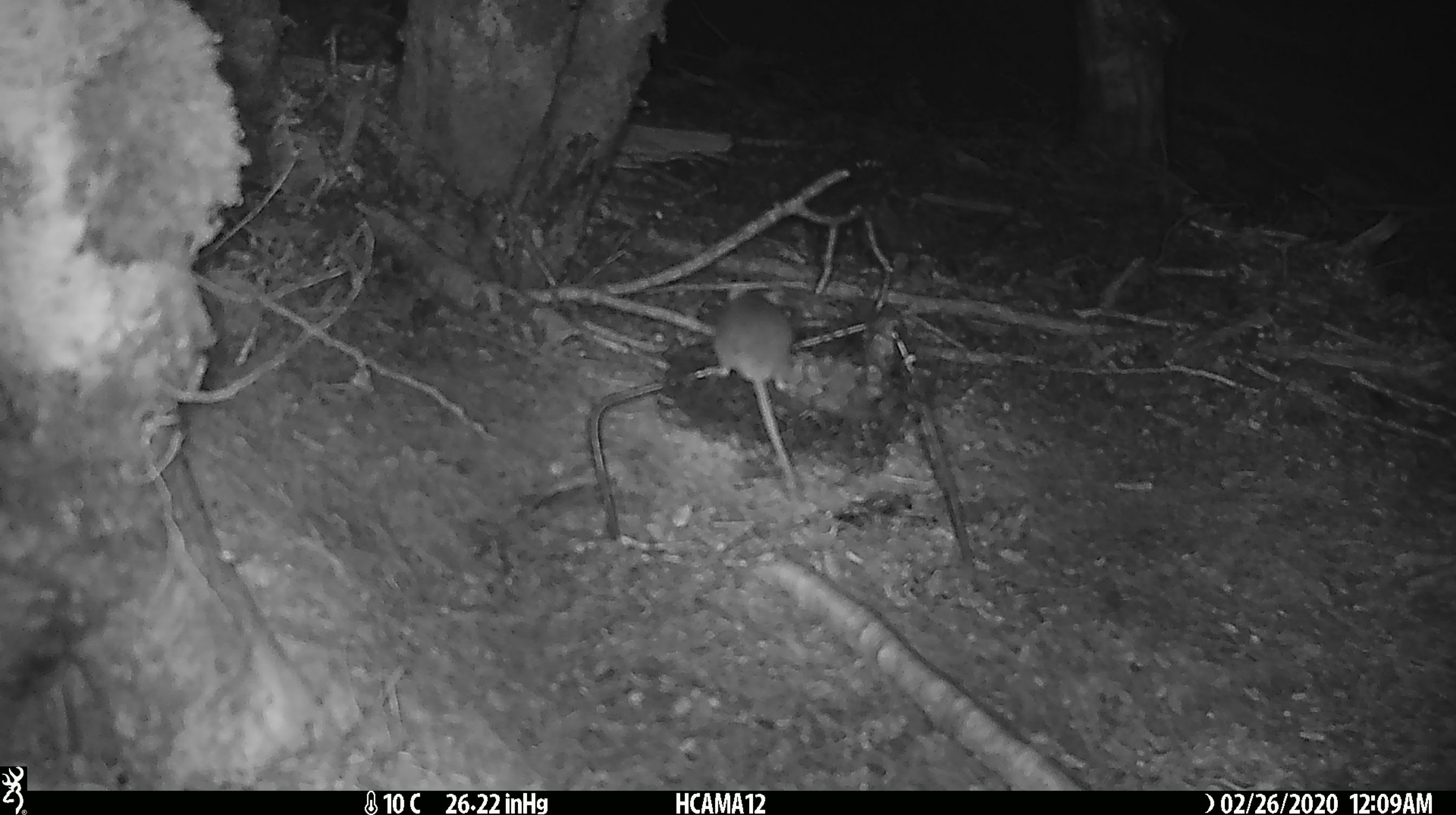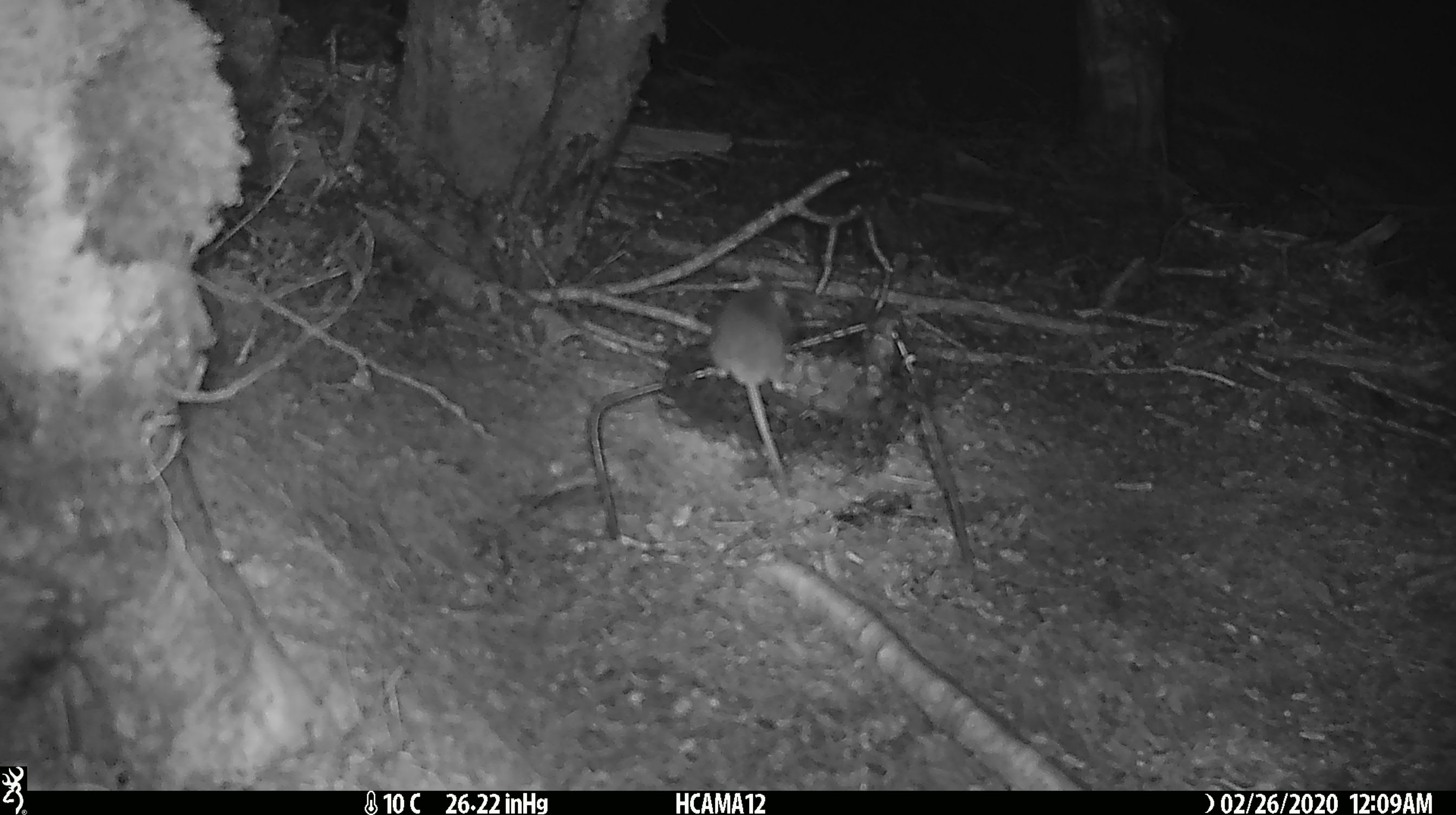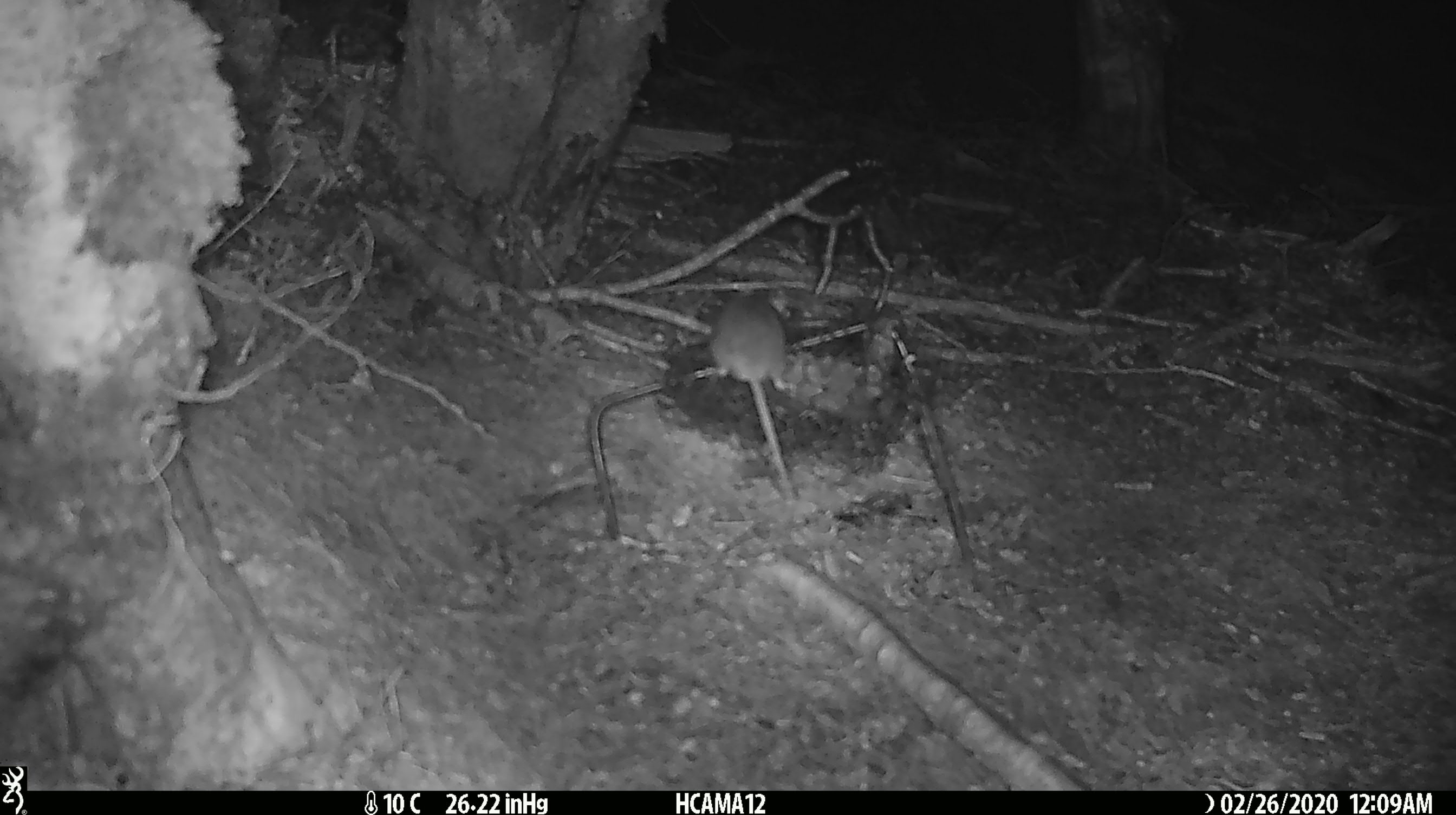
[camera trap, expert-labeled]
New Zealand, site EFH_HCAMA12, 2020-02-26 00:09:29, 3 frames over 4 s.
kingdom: Animalia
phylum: Chordata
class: Mammalia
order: Rodentia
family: Muridae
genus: Mus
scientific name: Mus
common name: mouse